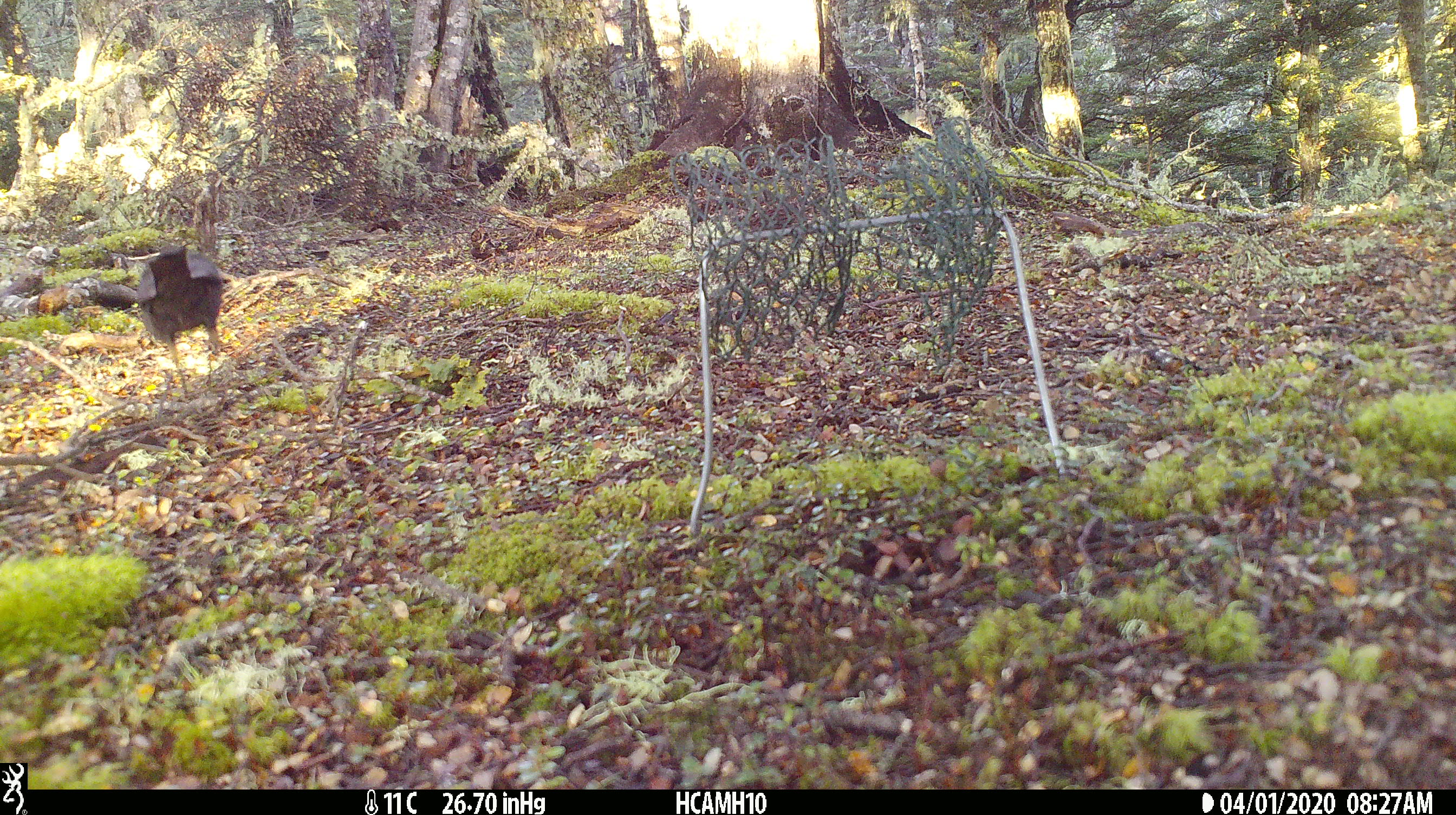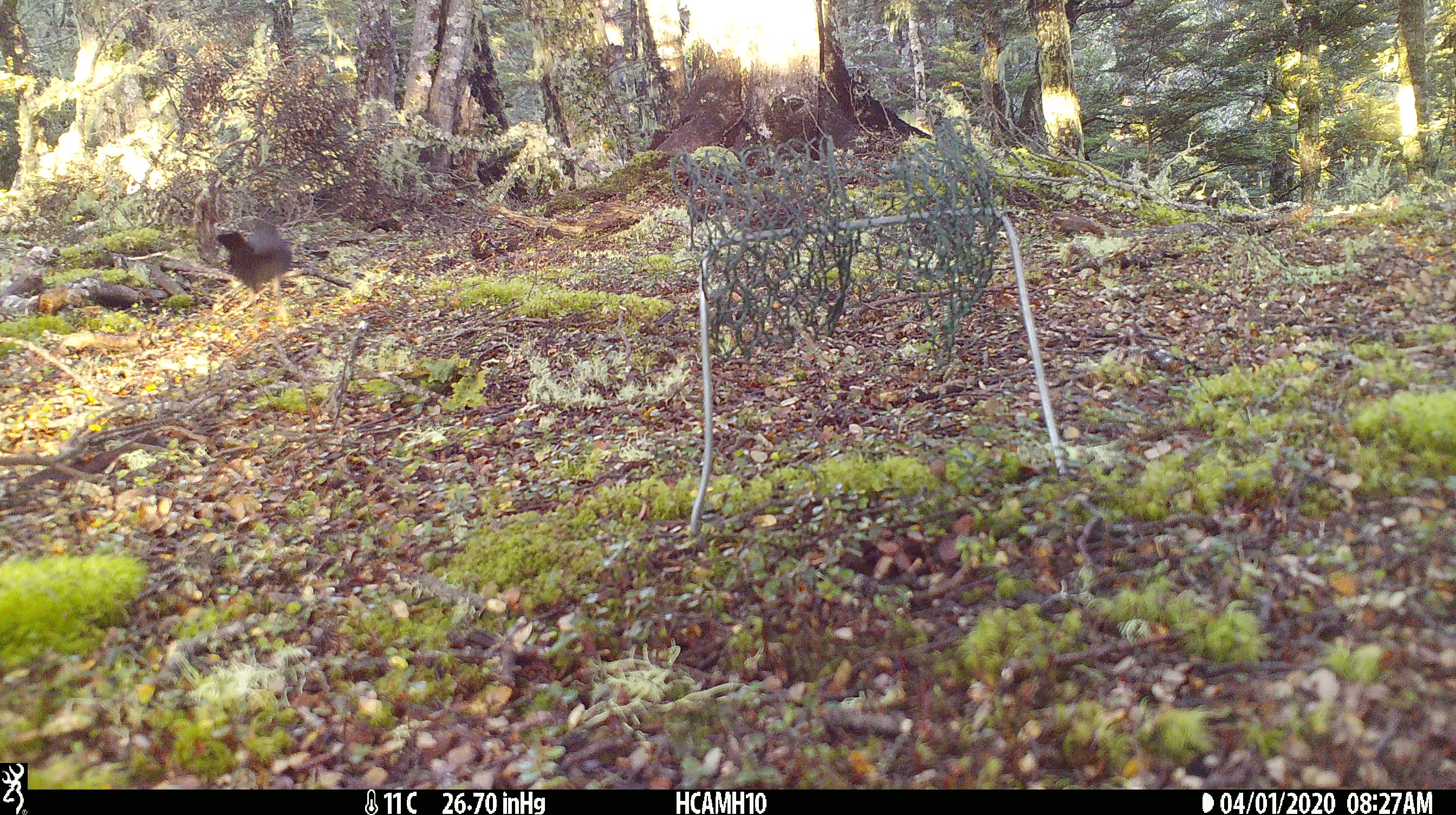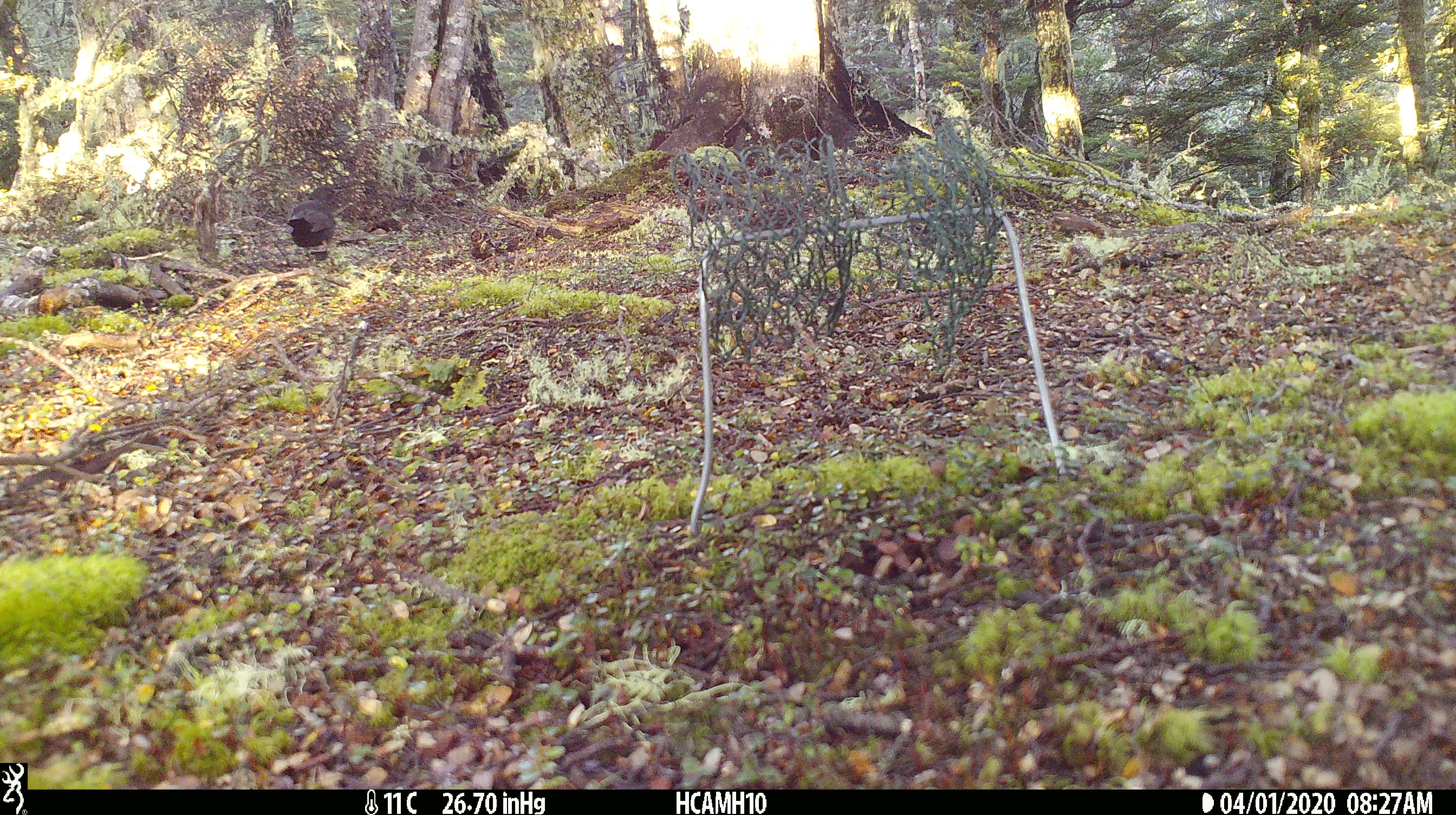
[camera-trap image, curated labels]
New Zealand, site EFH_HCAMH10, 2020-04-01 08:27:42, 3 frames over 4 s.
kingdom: Animalia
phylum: Chordata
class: Aves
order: Passeriformes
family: Turdidae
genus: Turdus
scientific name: Turdus merula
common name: eurasian blackbird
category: blackbird